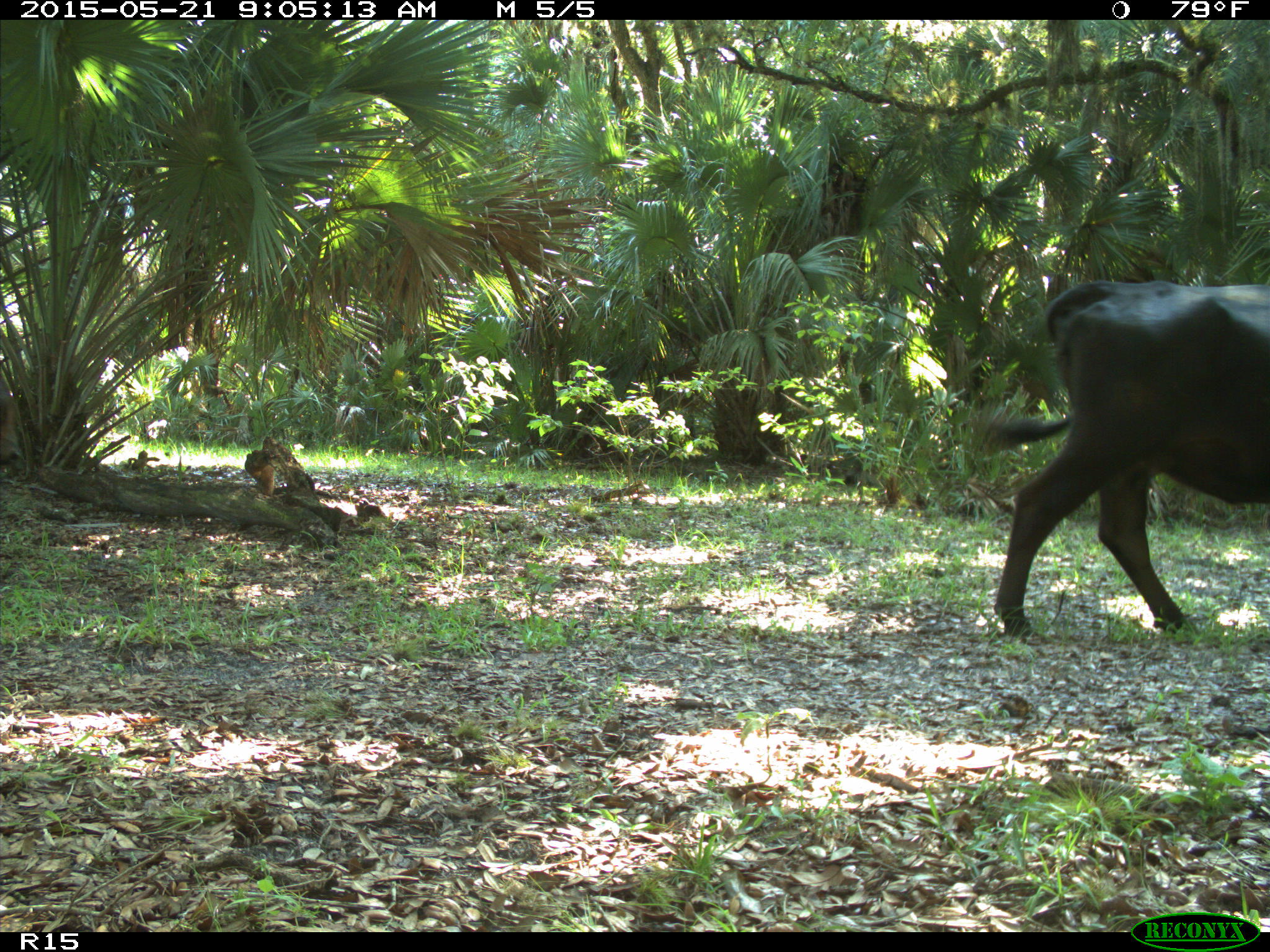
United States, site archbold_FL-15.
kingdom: Animalia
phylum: Chordata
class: Mammalia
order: Artiodactyla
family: Bovidae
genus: Bos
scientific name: Bos taurus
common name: domestic cow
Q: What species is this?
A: Bos taurus (domestic cow).